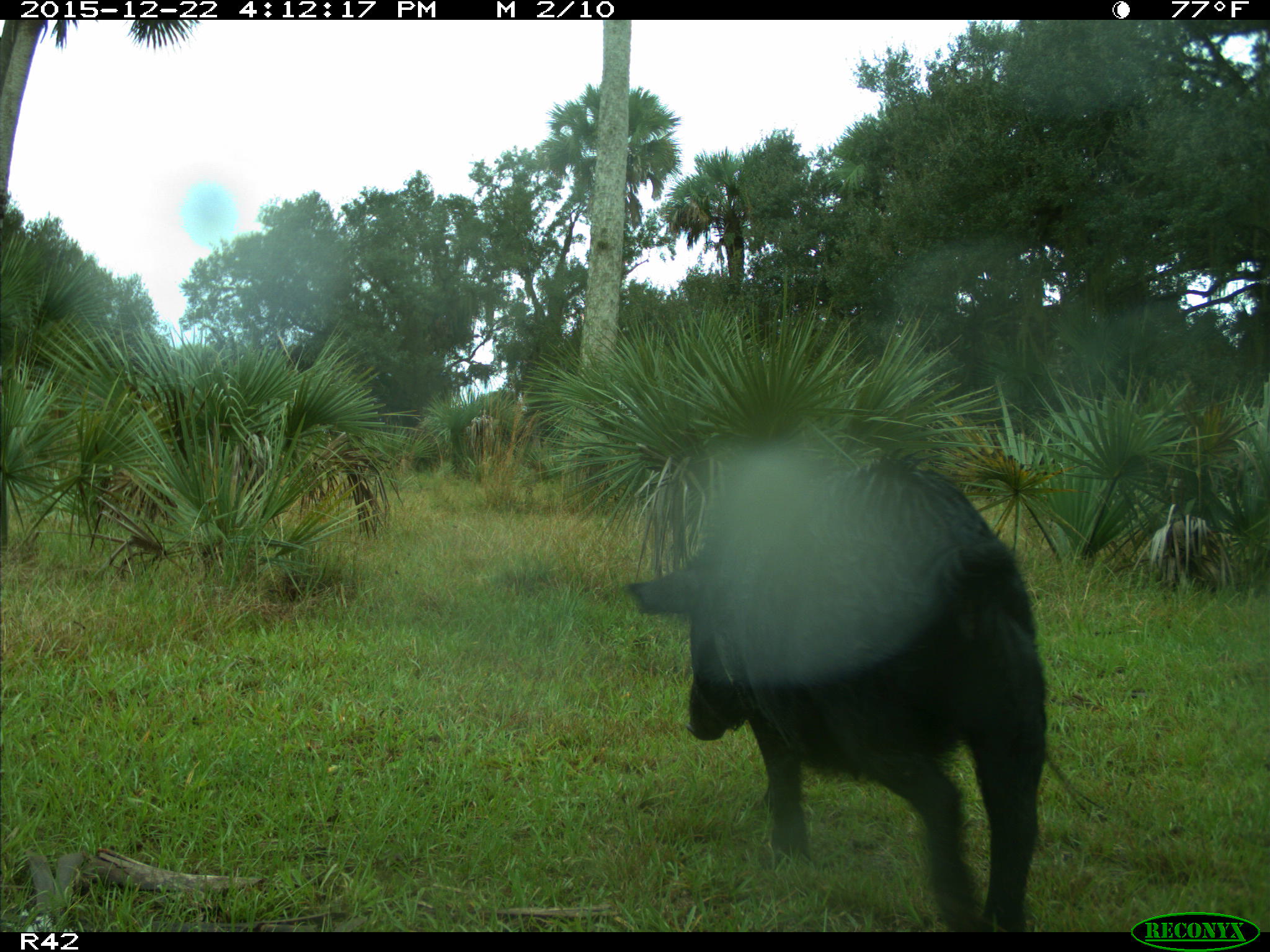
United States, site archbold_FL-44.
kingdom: Animalia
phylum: Chordata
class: Mammalia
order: Artiodactyla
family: Suidae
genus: Sus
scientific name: Sus scrofa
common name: wild boar